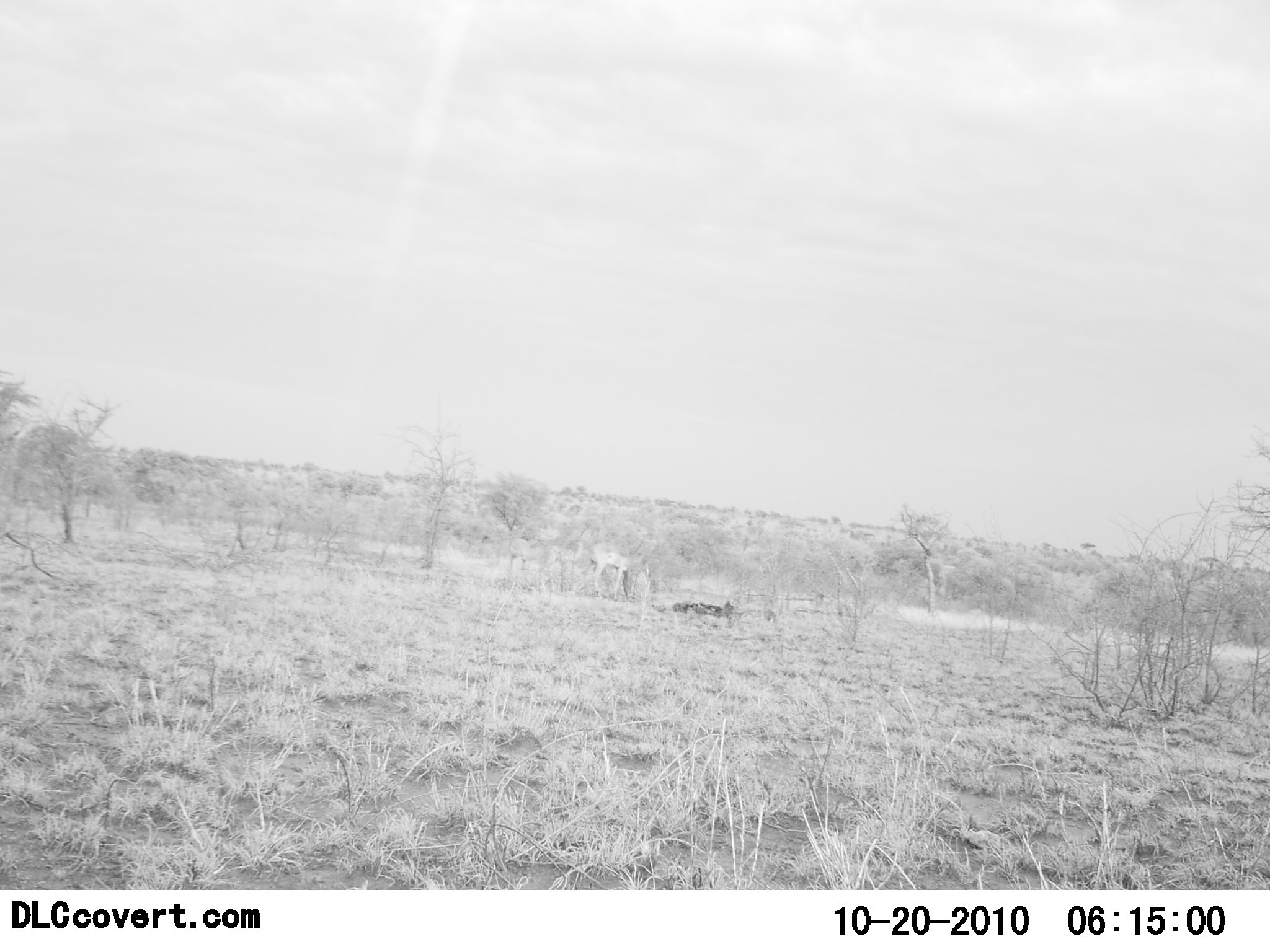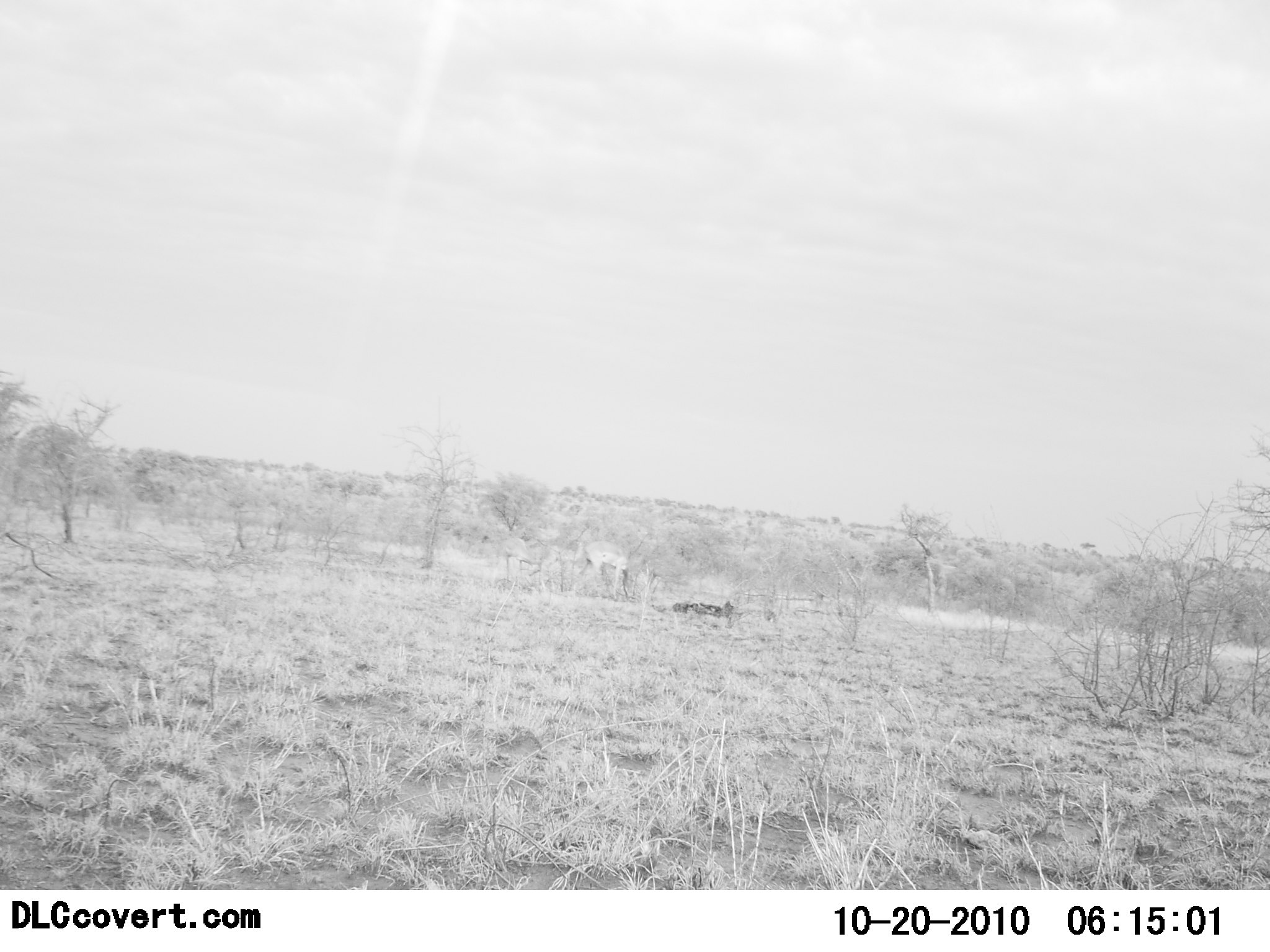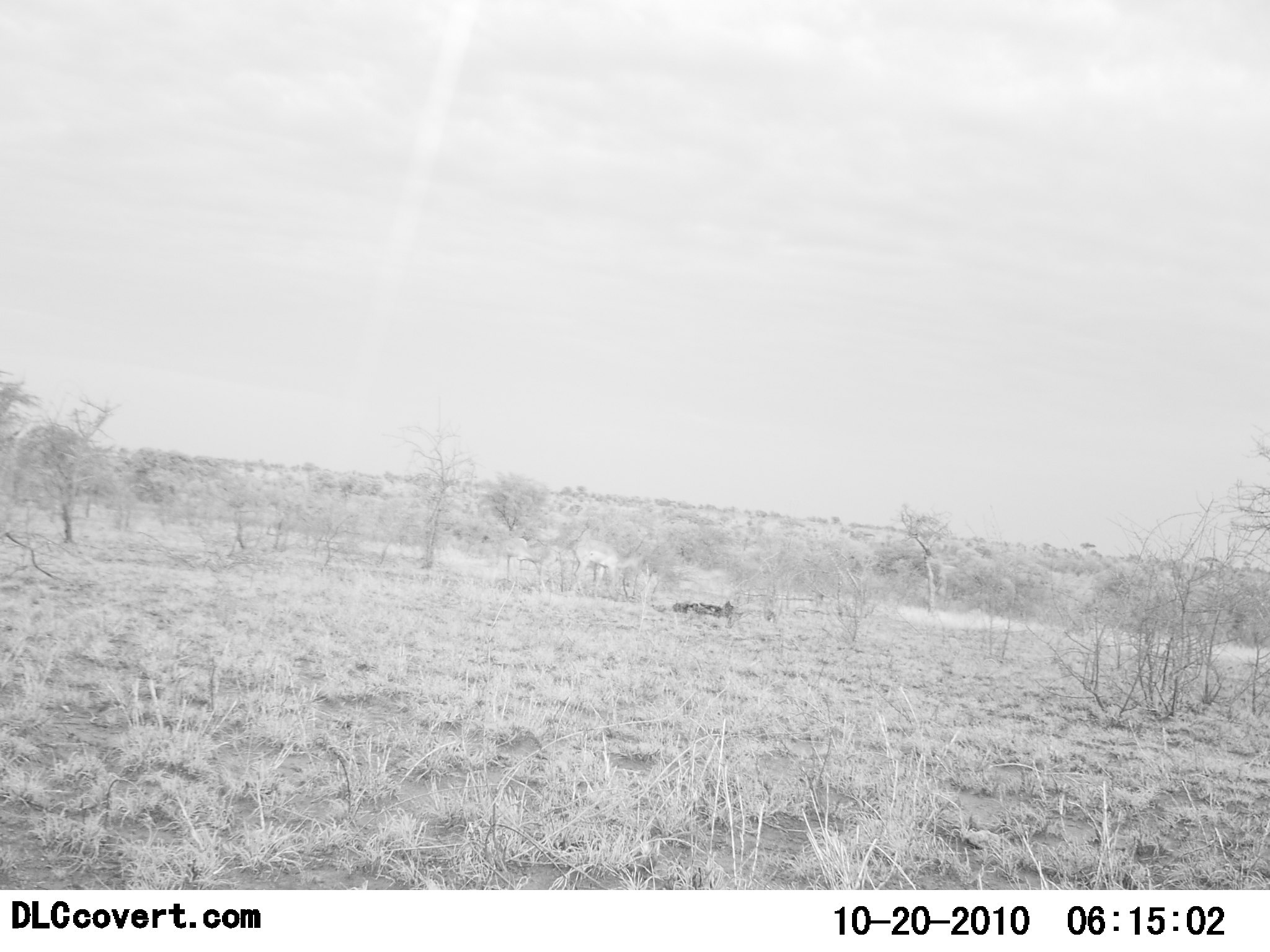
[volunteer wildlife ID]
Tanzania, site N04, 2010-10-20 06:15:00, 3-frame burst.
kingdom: Animalia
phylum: Chordata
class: Mammalia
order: Artiodactyla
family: Bovidae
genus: Nanger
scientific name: Nanger granti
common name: grant's gazelle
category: gazellegrants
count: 2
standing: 50%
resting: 0%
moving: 0%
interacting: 50%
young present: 0%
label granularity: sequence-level